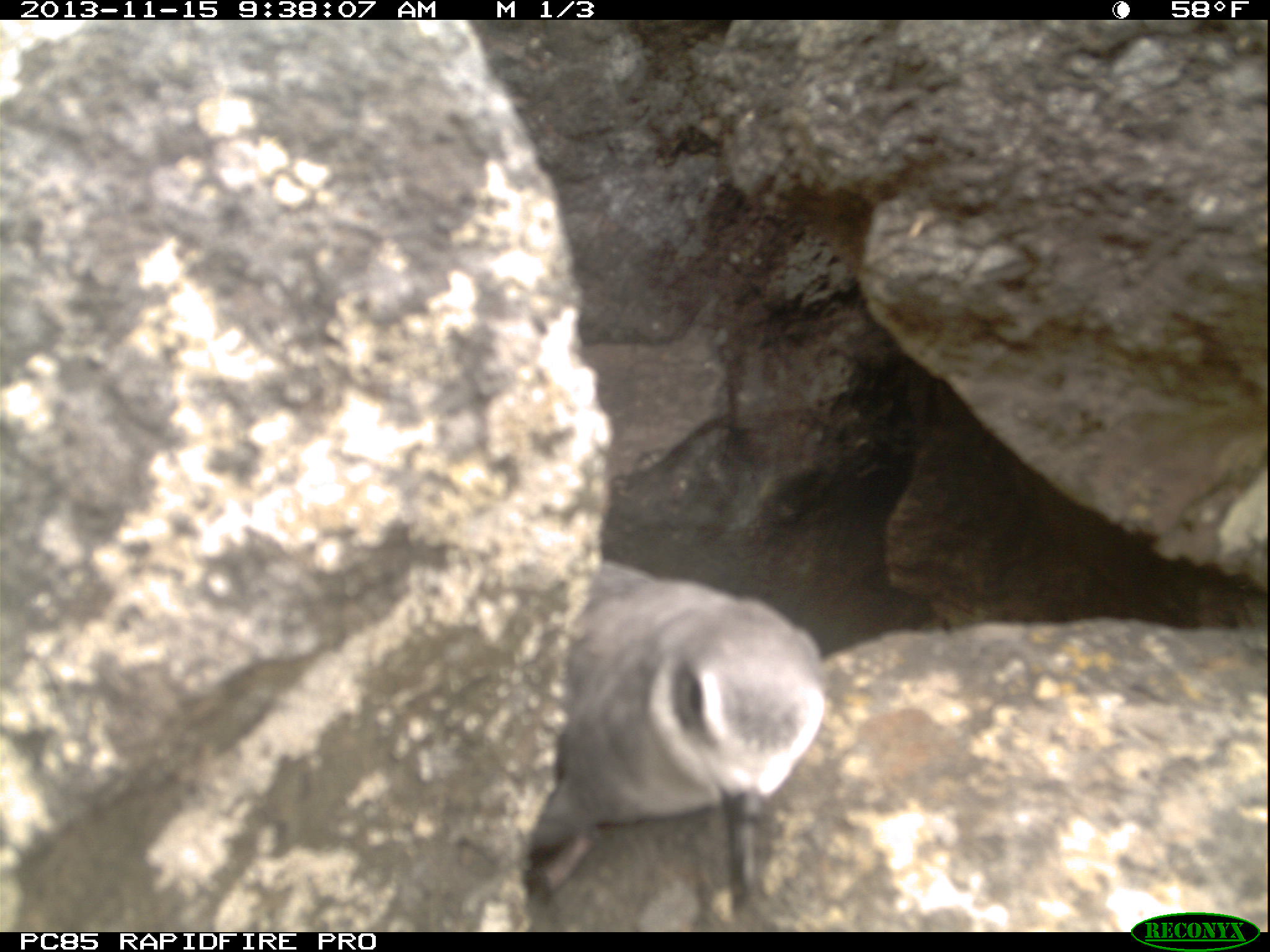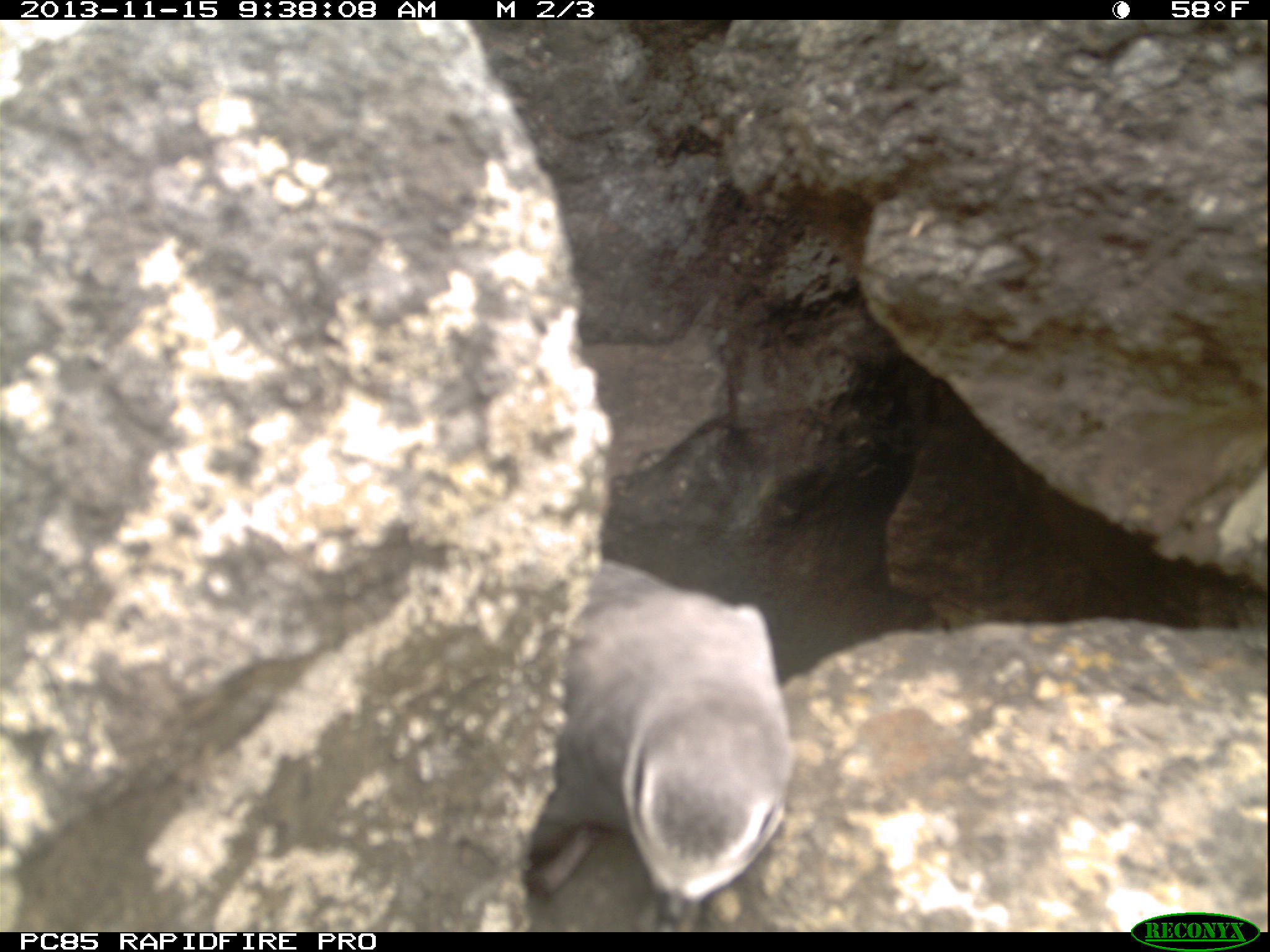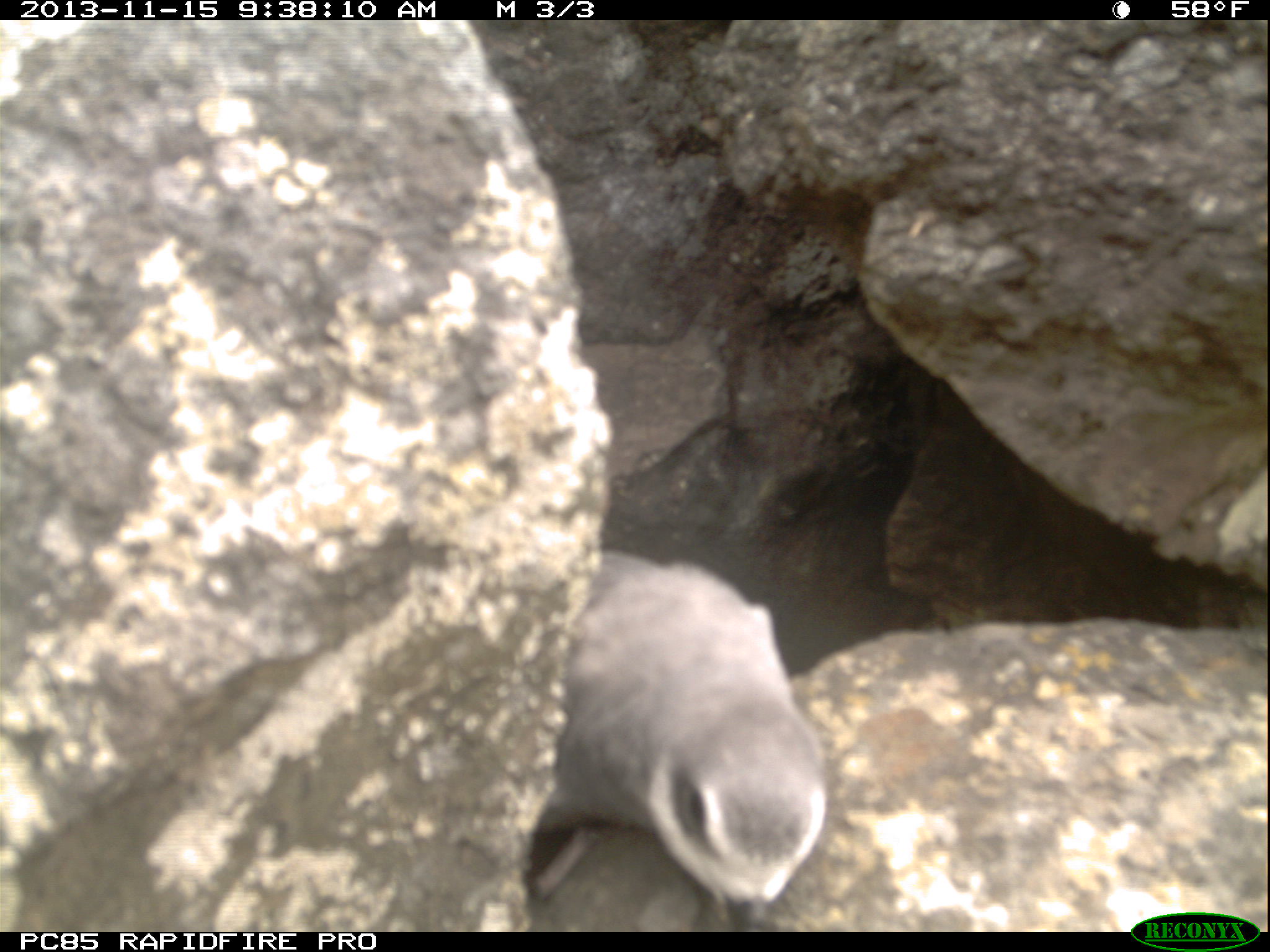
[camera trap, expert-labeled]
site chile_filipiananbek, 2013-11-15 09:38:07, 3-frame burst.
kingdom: Animalia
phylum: Chordata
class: Aves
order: Procellariiformes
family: Procellariidae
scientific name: Procellariidae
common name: petrel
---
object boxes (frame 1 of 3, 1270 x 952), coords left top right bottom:
petrel: 518 561 830 923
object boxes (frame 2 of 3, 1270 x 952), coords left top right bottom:
petrel: 515 560 793 928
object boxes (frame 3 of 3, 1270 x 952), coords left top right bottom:
petrel: 522 553 828 928